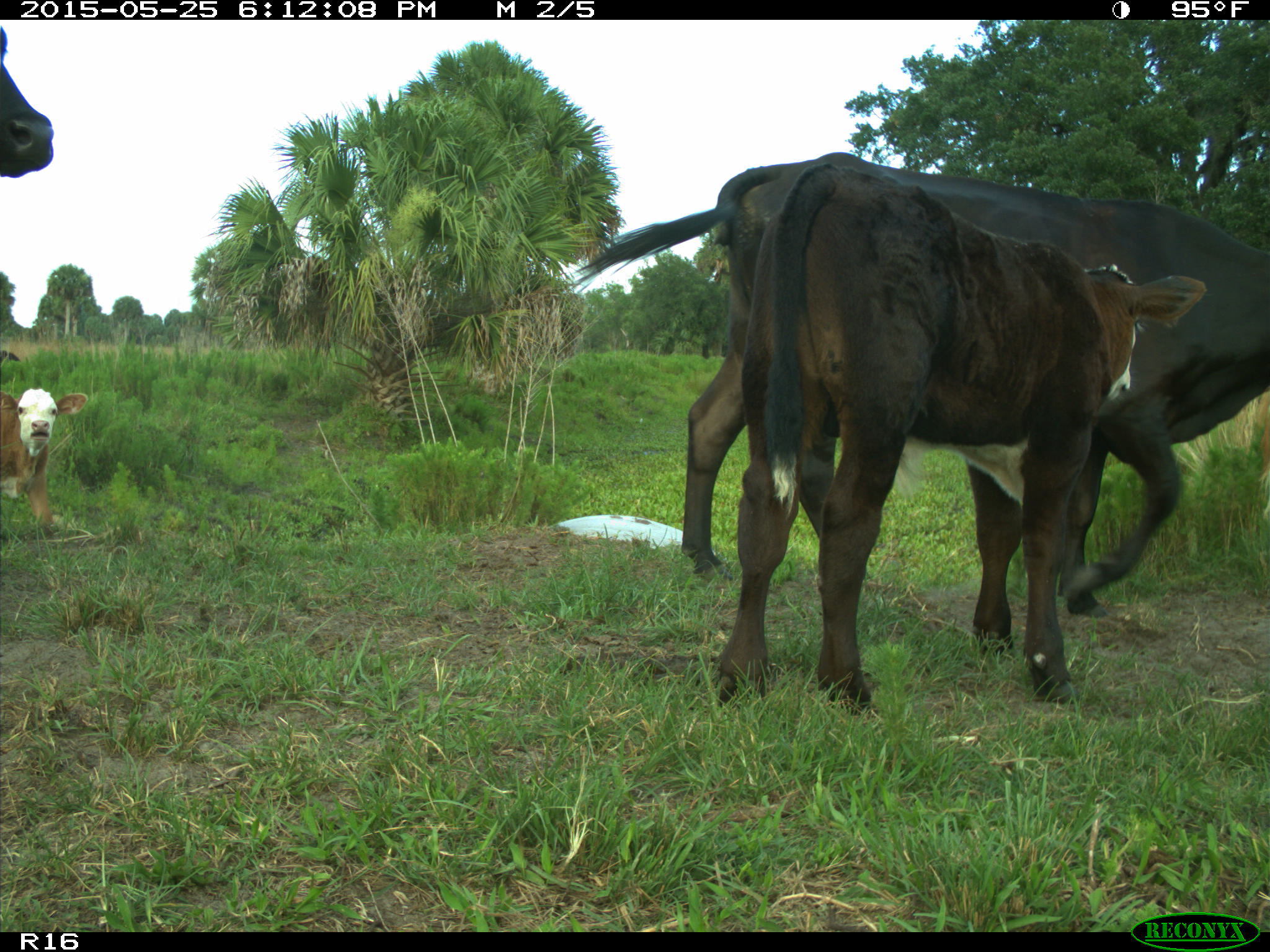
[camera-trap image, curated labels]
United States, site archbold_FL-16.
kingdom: Animalia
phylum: Chordata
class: Mammalia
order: Artiodactyla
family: Bovidae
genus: Bos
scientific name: Bos taurus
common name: domestic cow